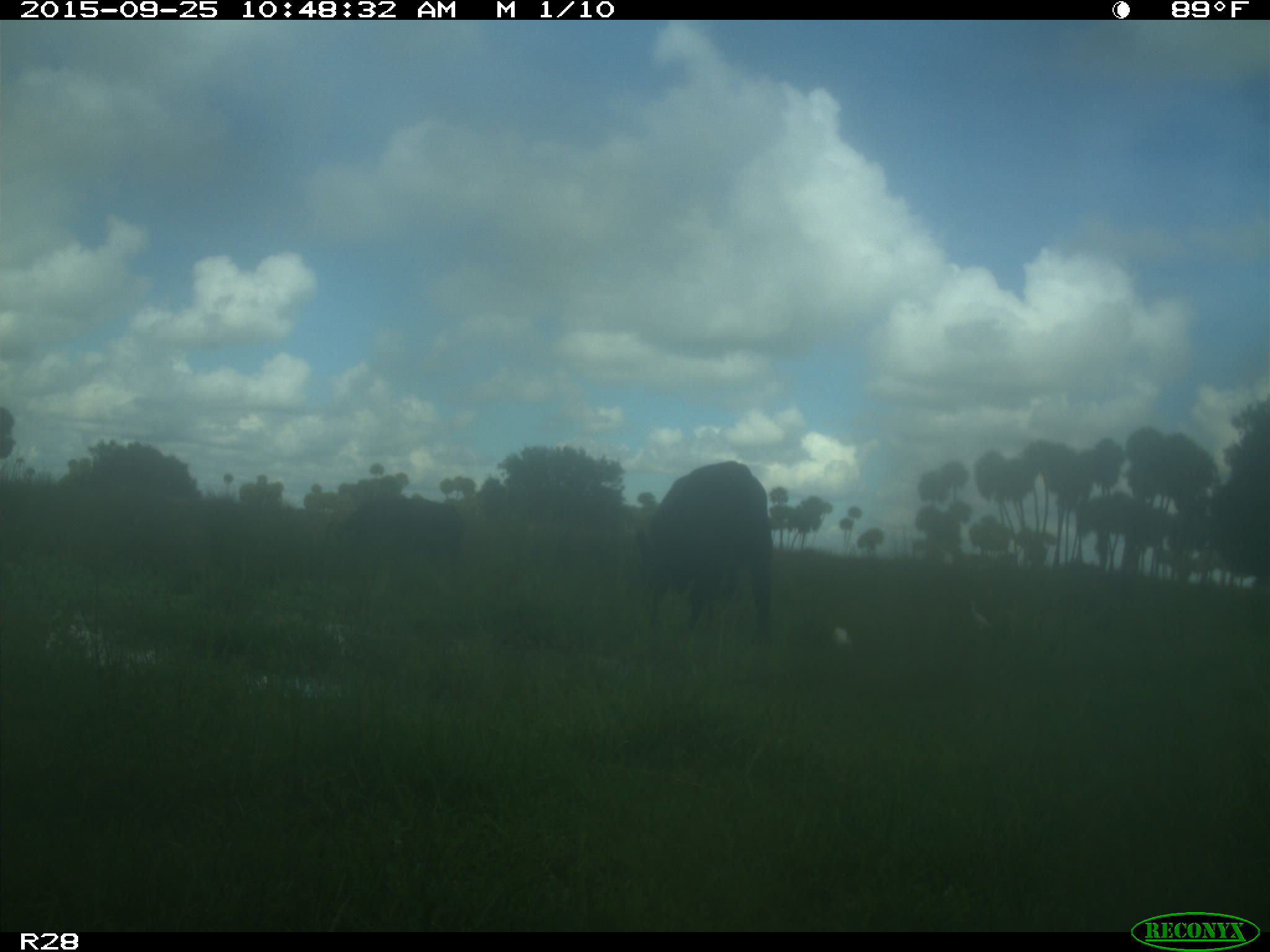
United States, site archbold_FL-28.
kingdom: Animalia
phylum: Chordata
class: Mammalia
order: Artiodactyla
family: Bovidae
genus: Bos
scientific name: Bos taurus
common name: domestic cow